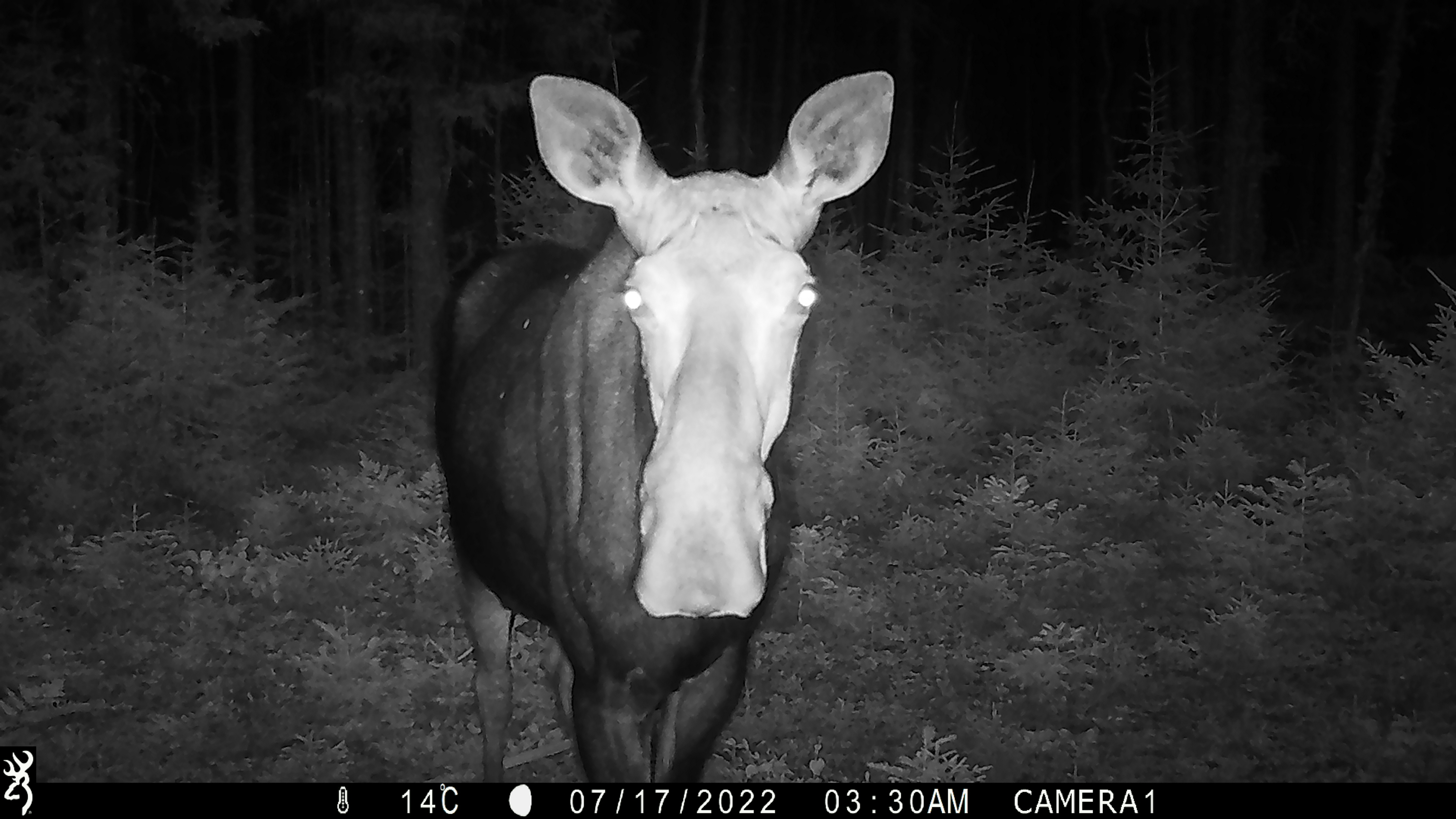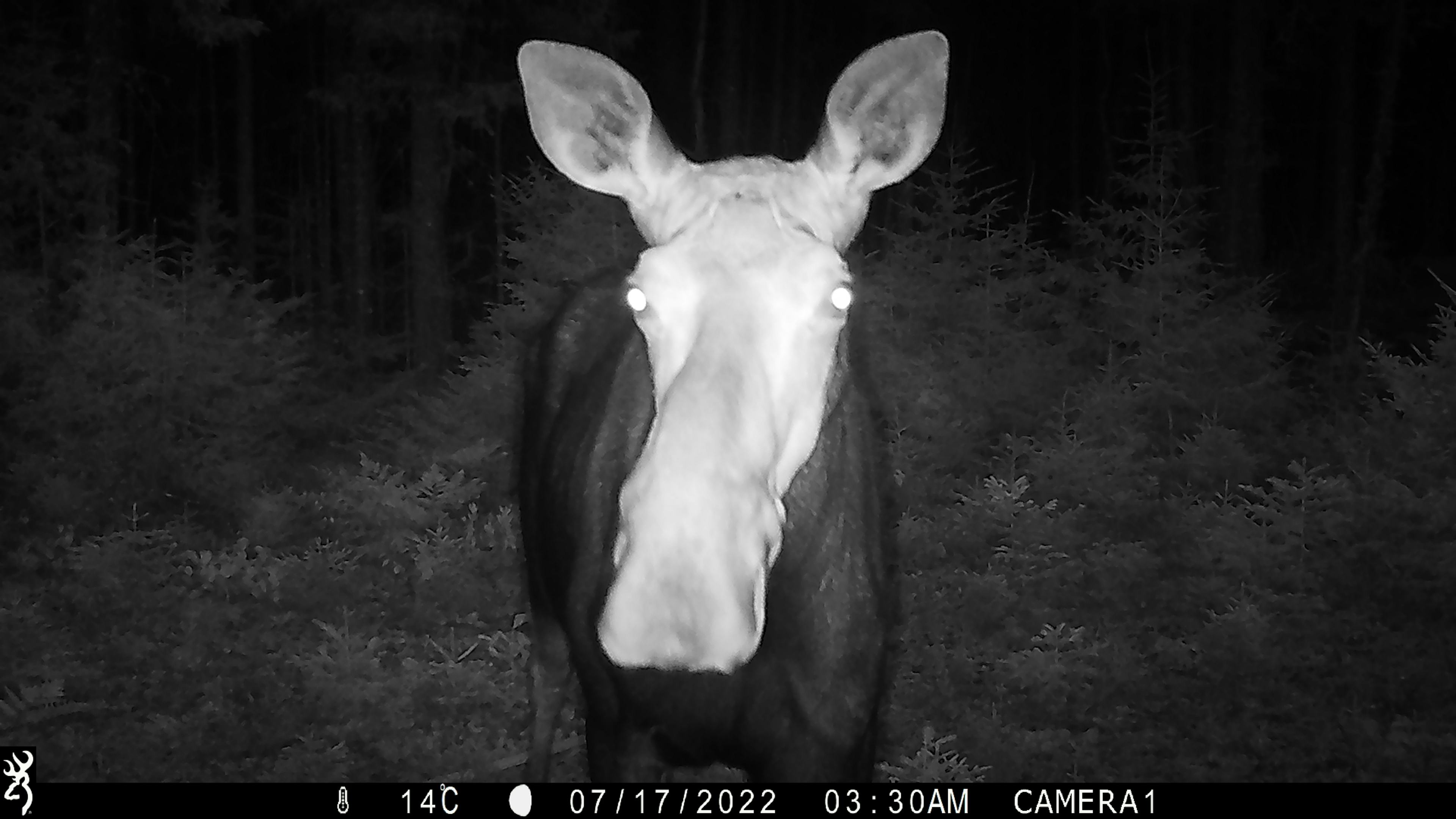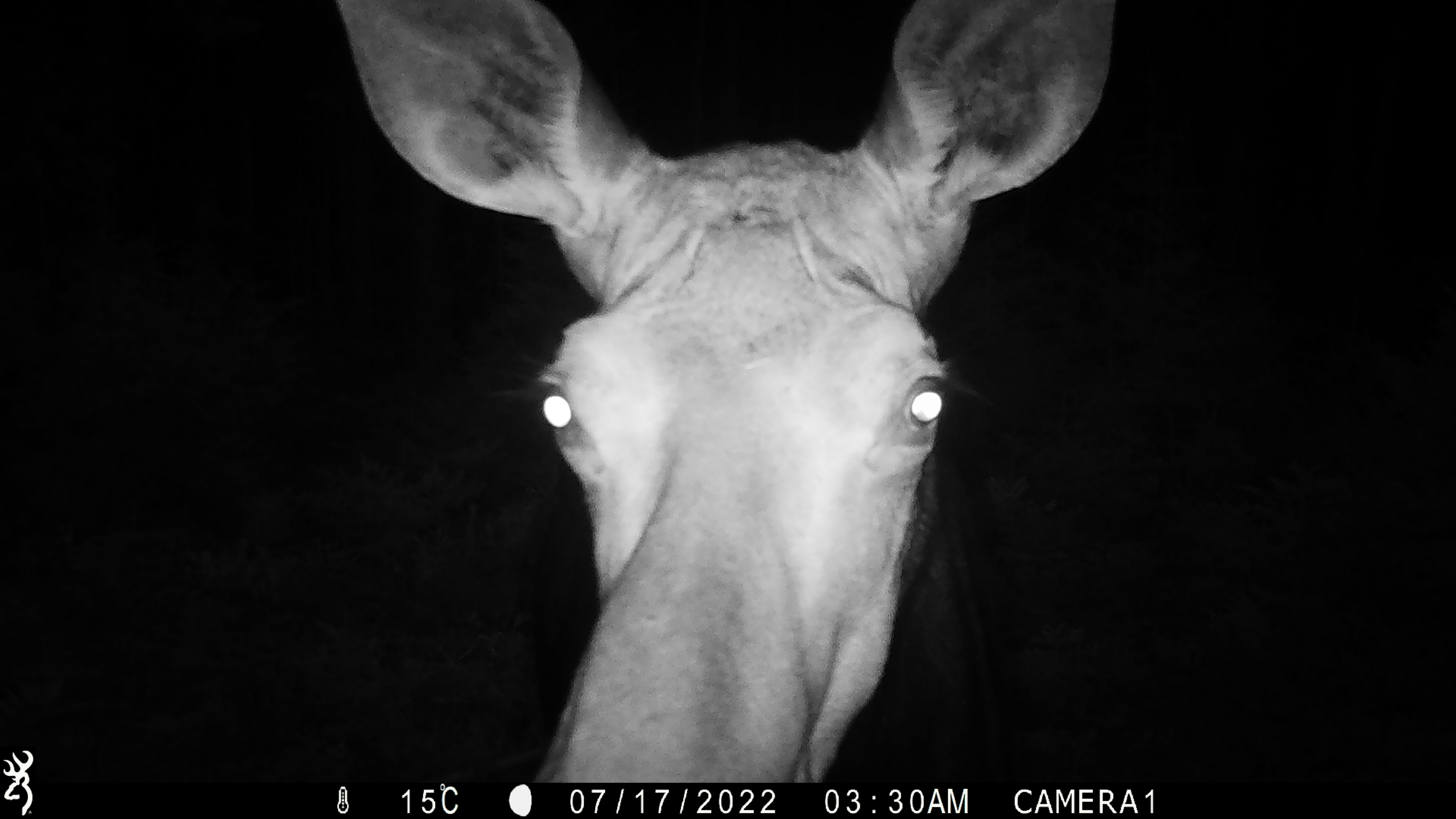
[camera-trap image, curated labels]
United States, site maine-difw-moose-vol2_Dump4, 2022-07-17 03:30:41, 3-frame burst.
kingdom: Animalia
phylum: Chordata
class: Mammalia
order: Artiodactyla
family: Cervidae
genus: Alces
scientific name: Alces alces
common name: moose